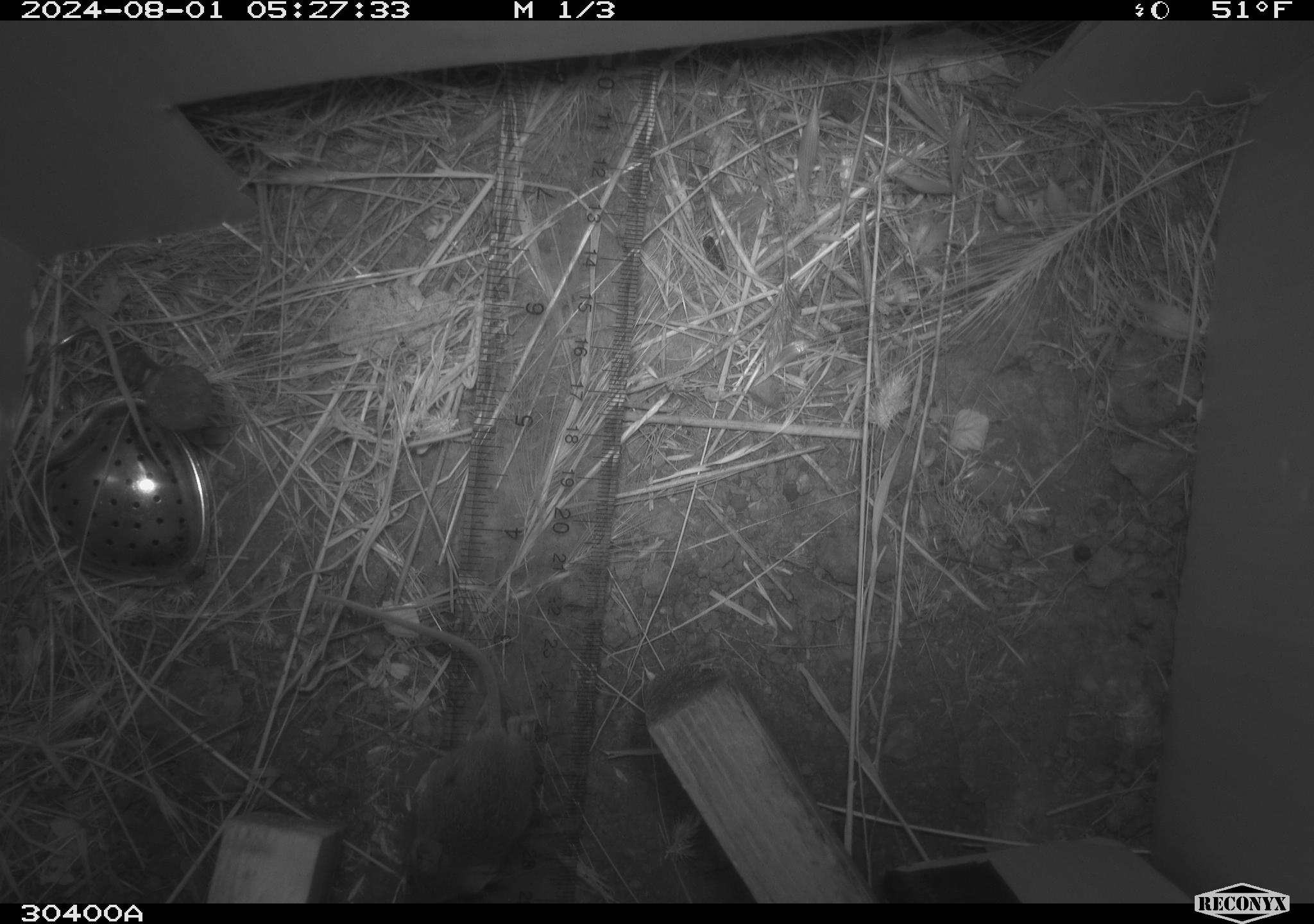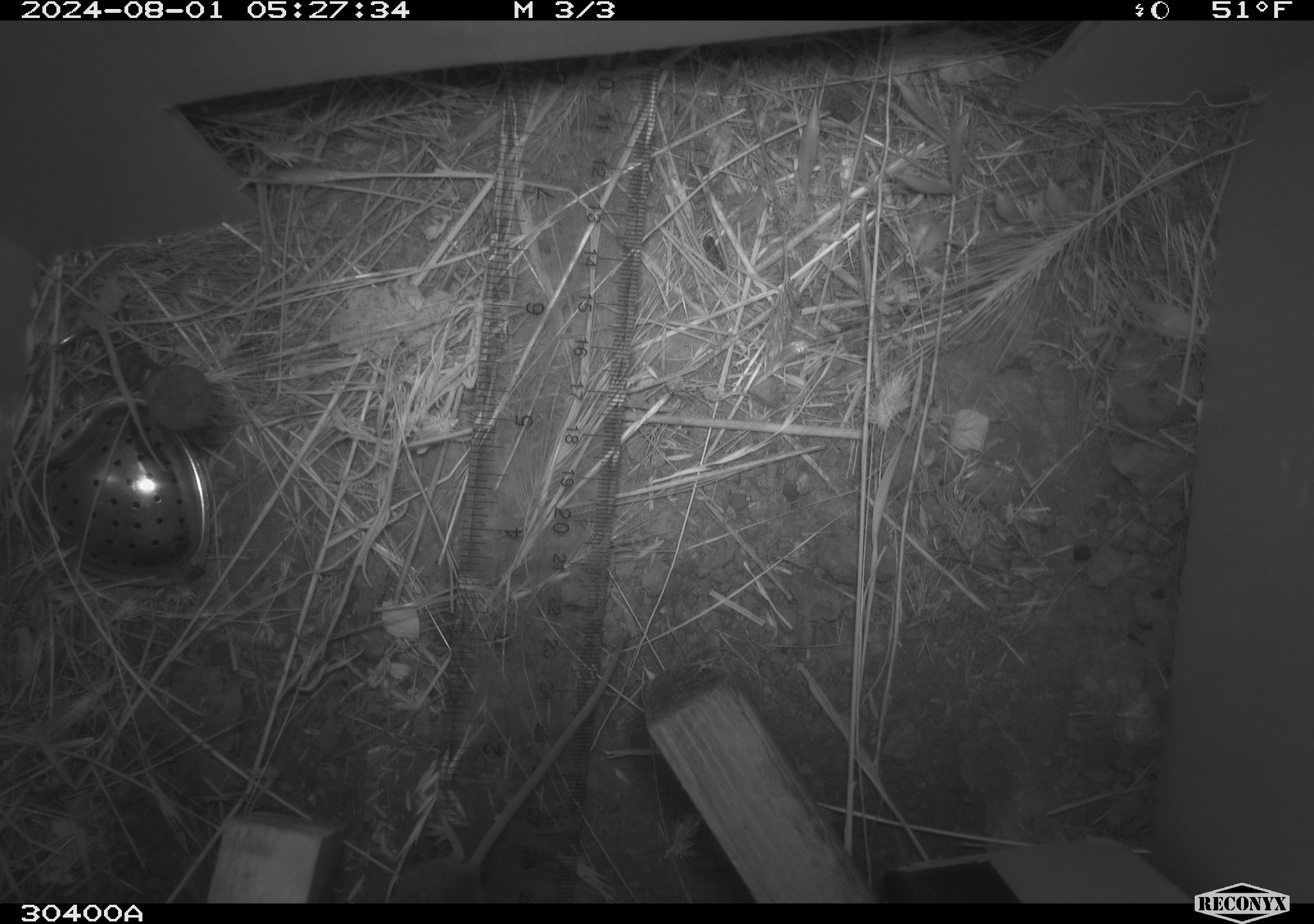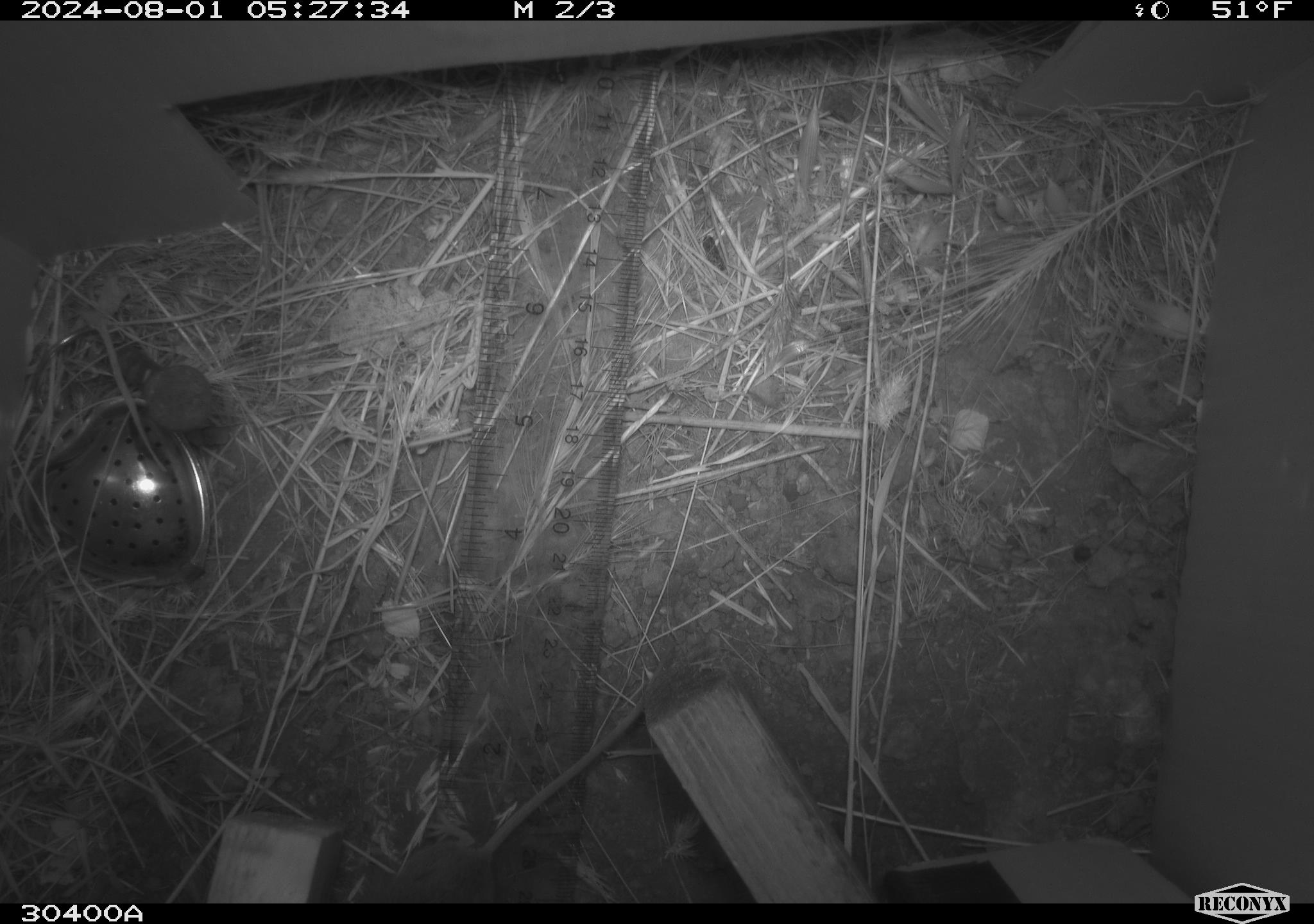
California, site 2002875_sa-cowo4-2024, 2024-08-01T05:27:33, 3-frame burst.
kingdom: Animalia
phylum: Chordata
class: Mammalia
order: Rodentia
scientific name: Rodentia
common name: mouse species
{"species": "mouse species (Rodentia)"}